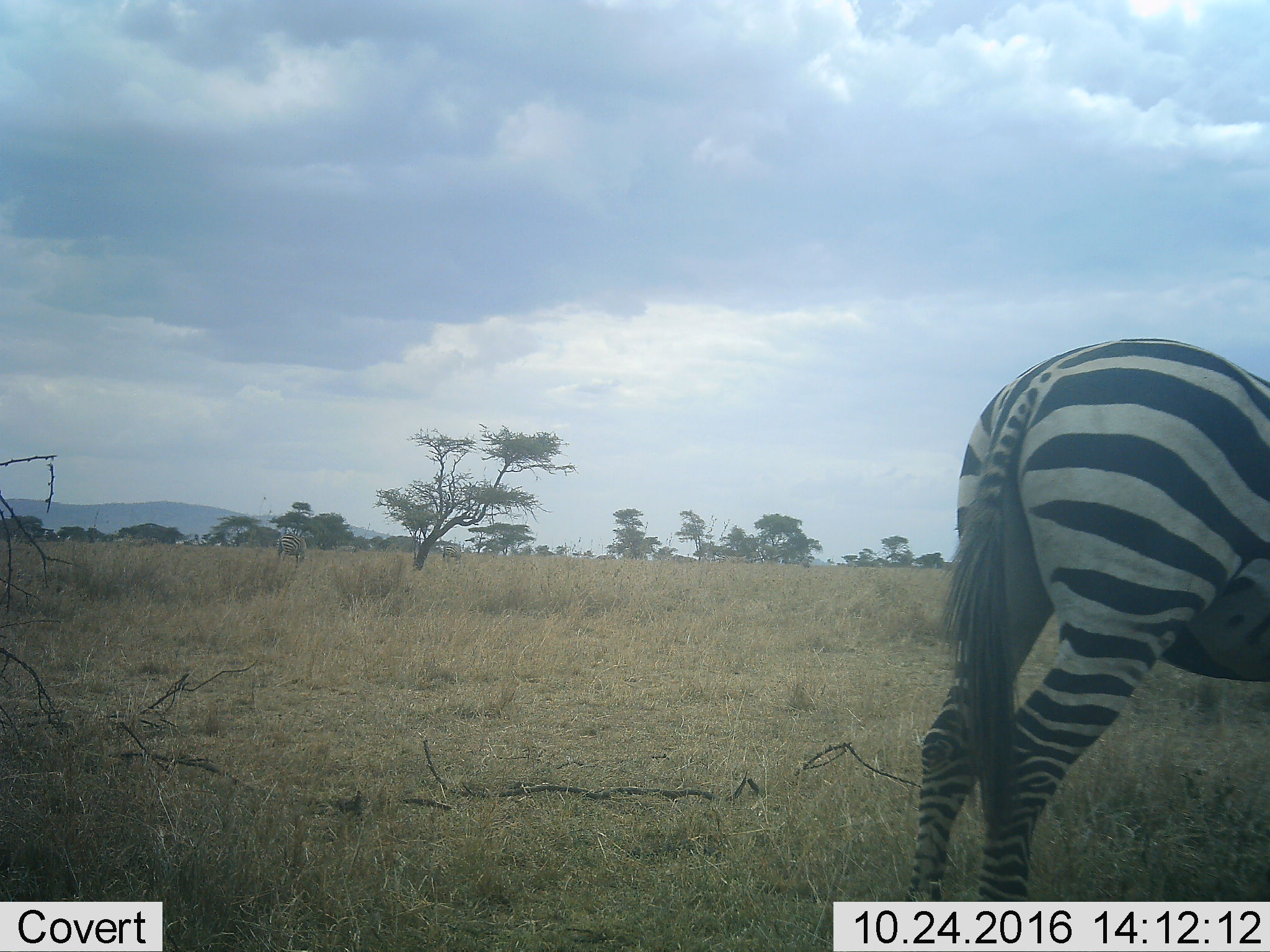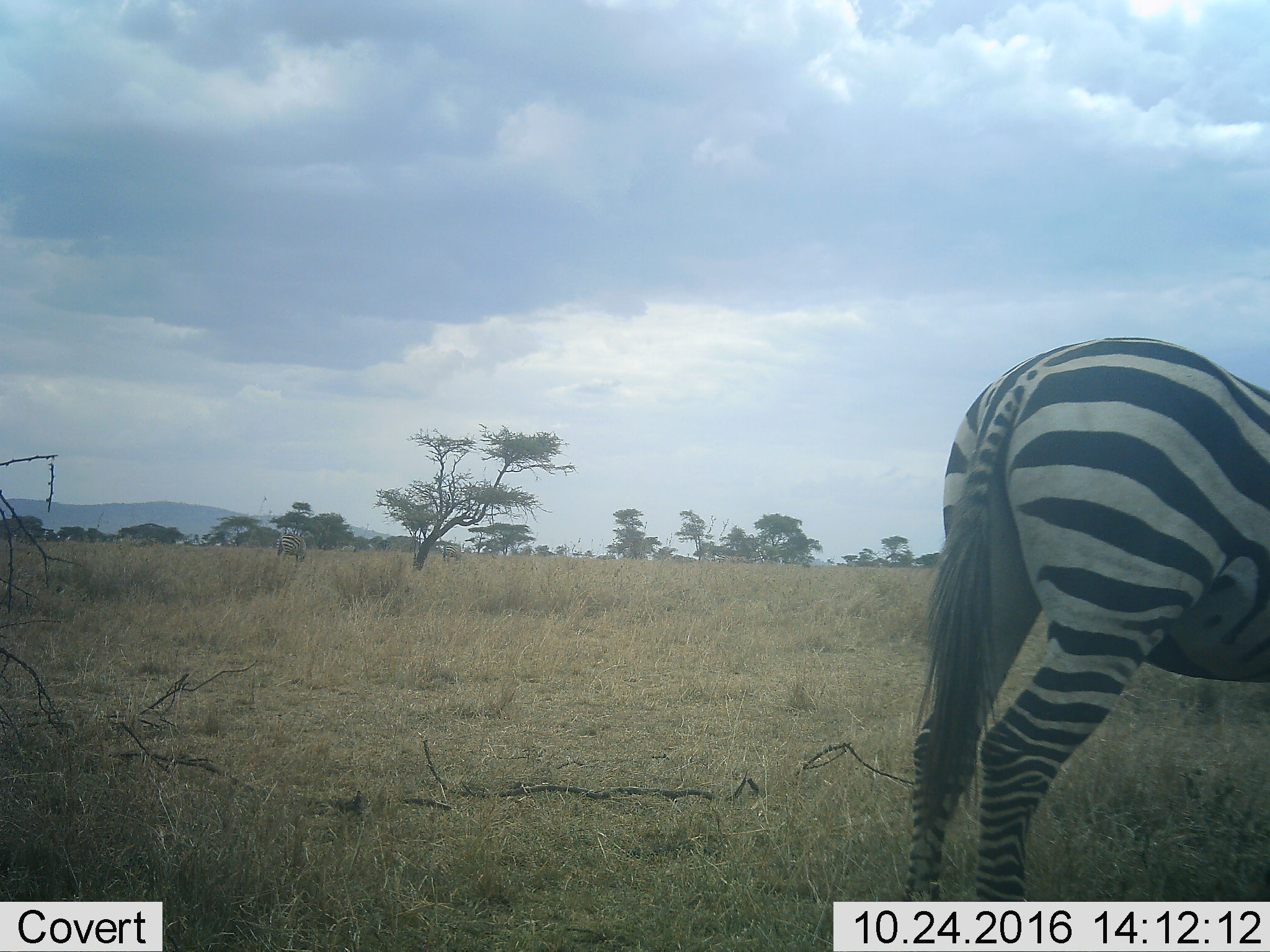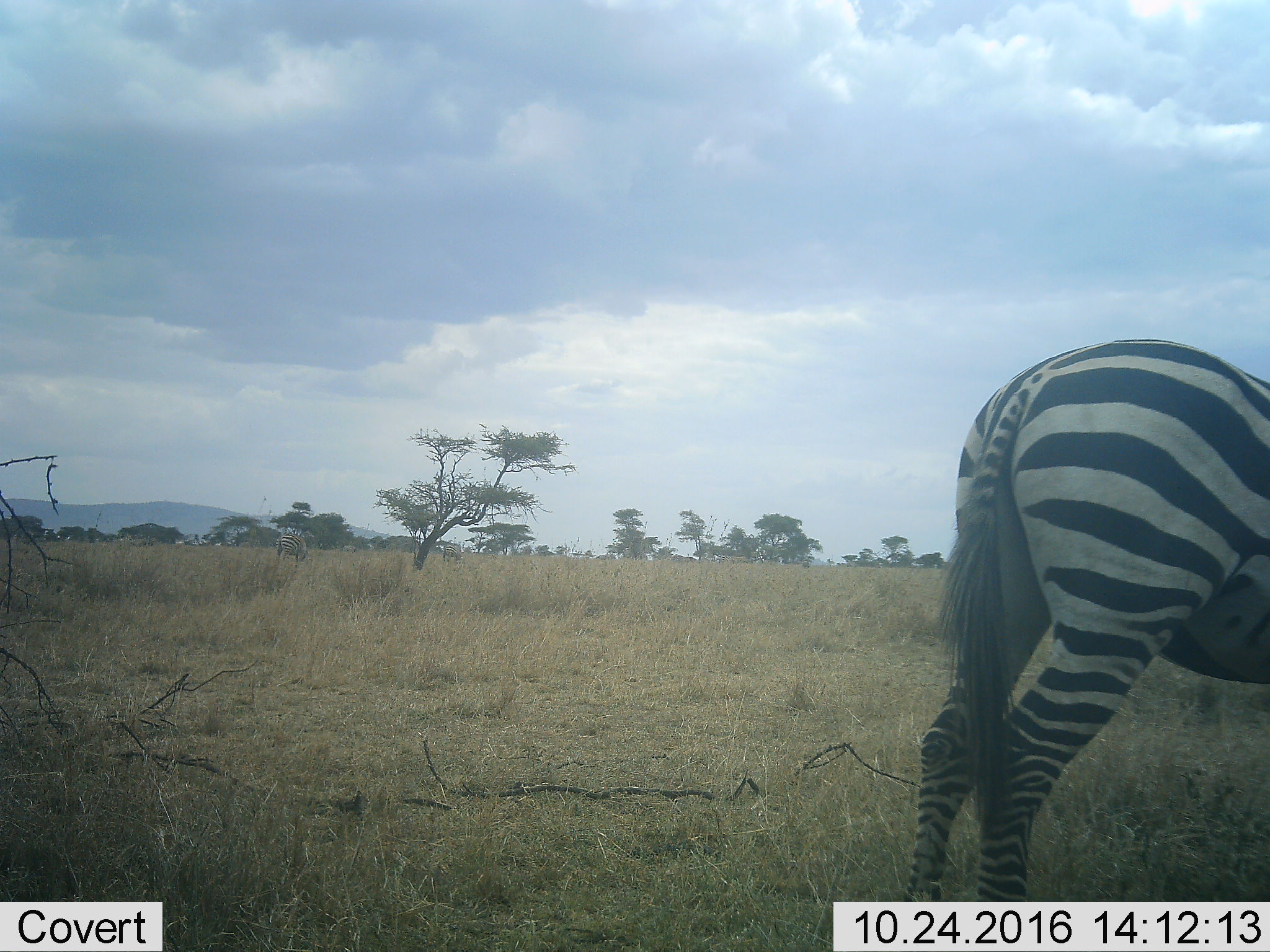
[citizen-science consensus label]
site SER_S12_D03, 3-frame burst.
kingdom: Animalia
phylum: Chordata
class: Mammalia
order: Perissodactyla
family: Equidae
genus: Equus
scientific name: Equus quagga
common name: plains zebra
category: zebraplains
Zebraplains (plains zebra) (Equus quagga), count 2. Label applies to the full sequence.